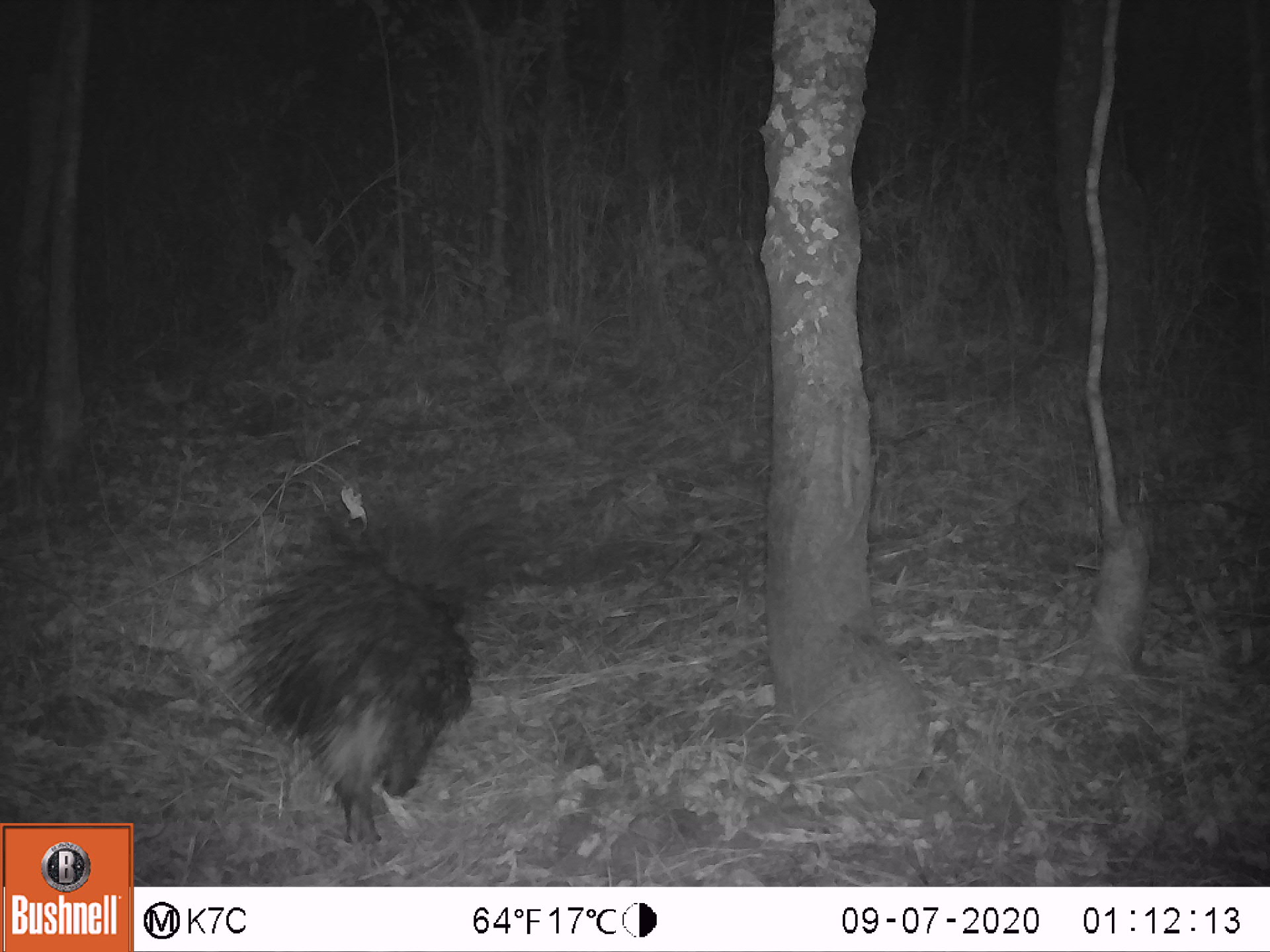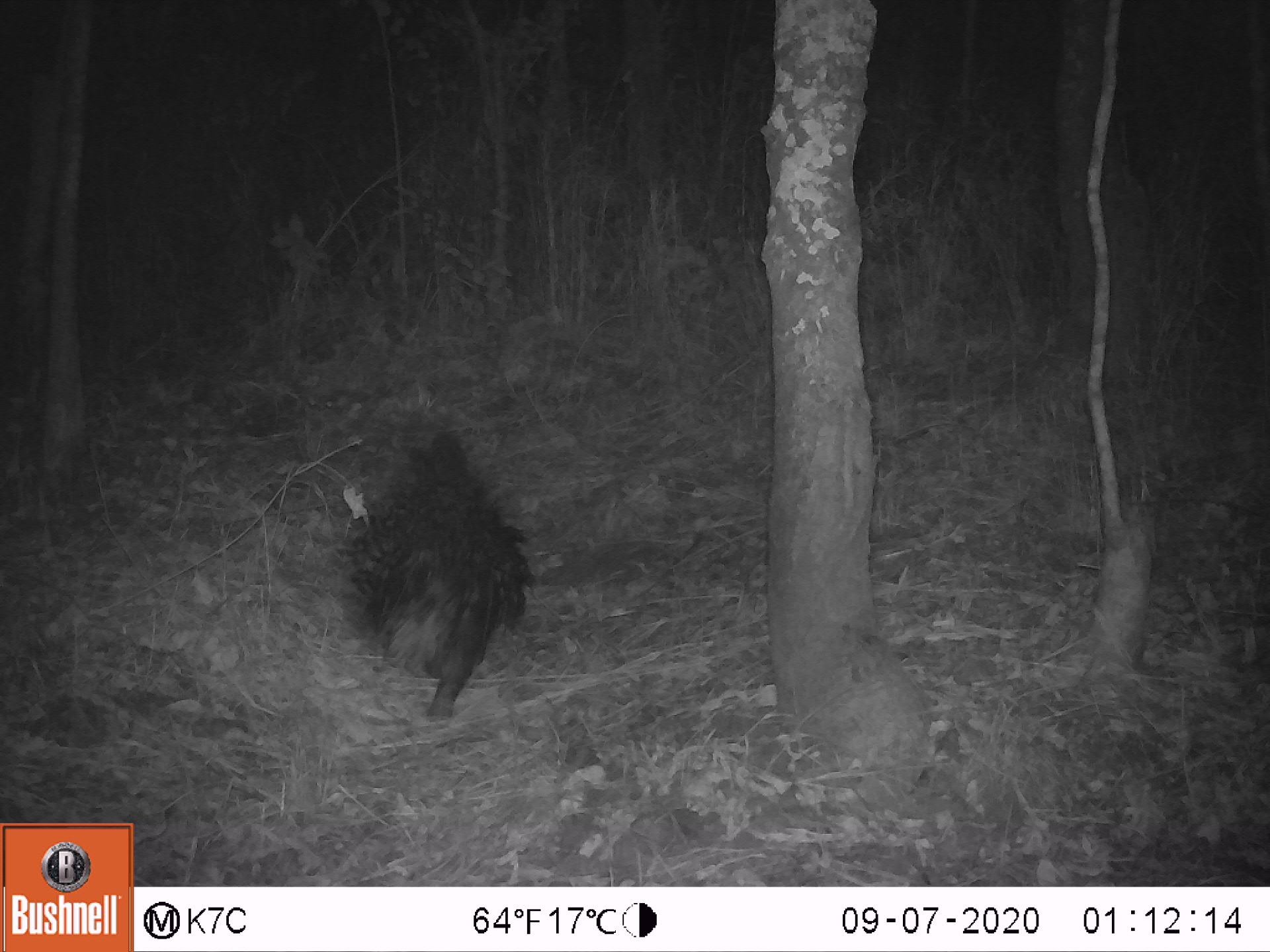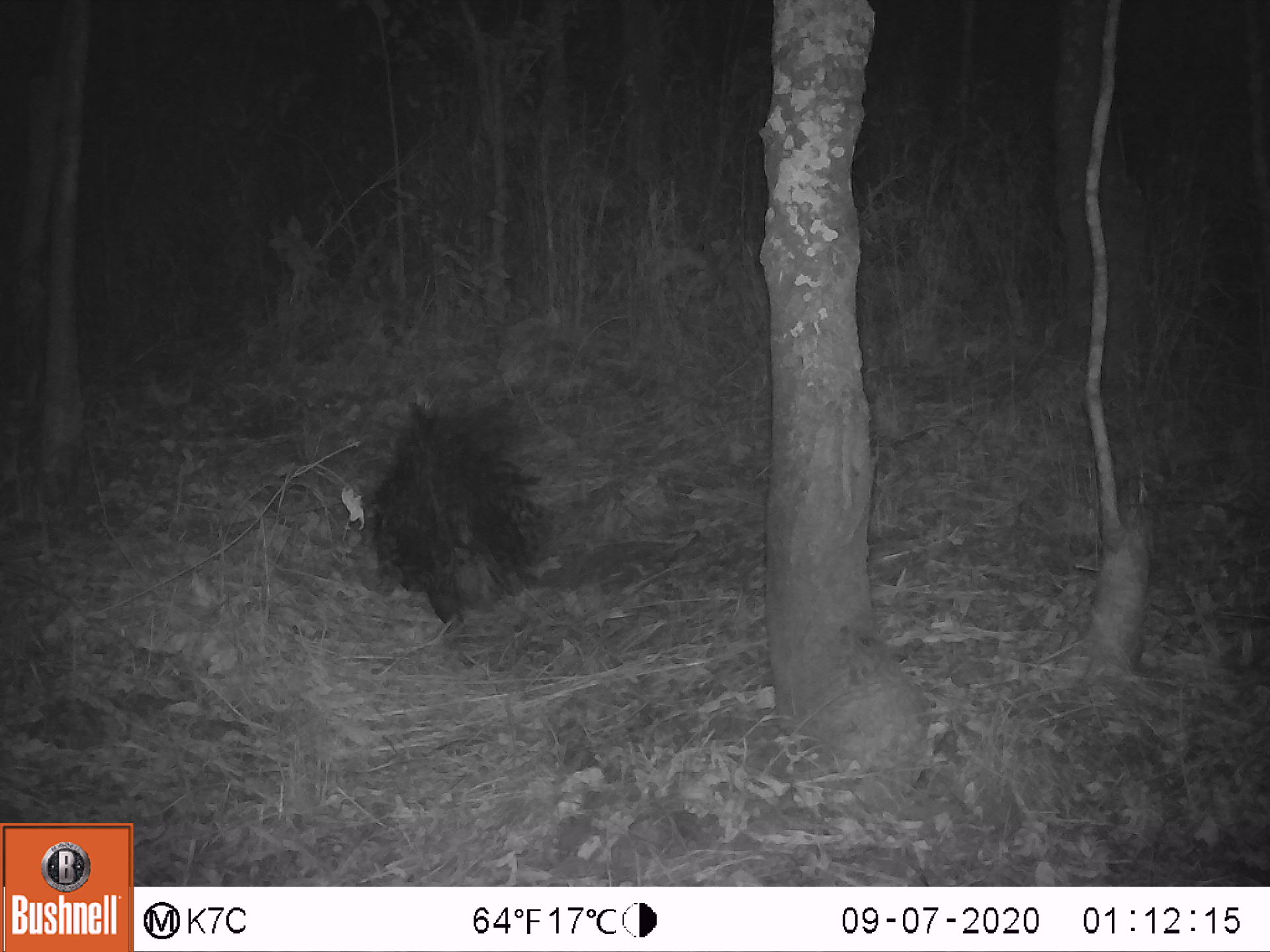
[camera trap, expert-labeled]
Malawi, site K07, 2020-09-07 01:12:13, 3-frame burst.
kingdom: Animalia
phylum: Chordata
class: Mammalia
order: Rodentia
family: Hystricidae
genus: Hystrix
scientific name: Hystrix africaeaustralis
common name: cape porcupine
Cape porcupine (Hystrix africaeaustralis), count 1.